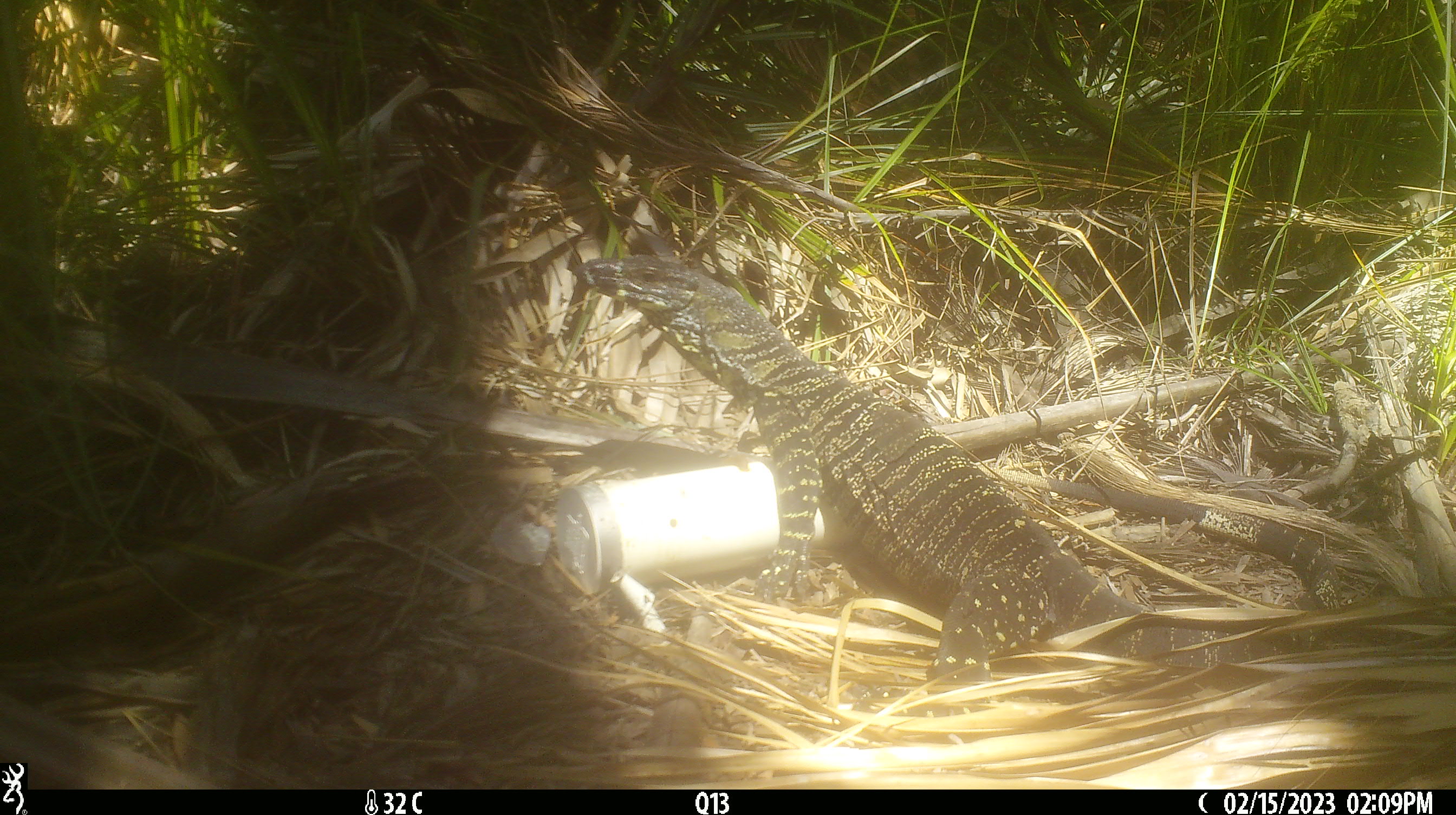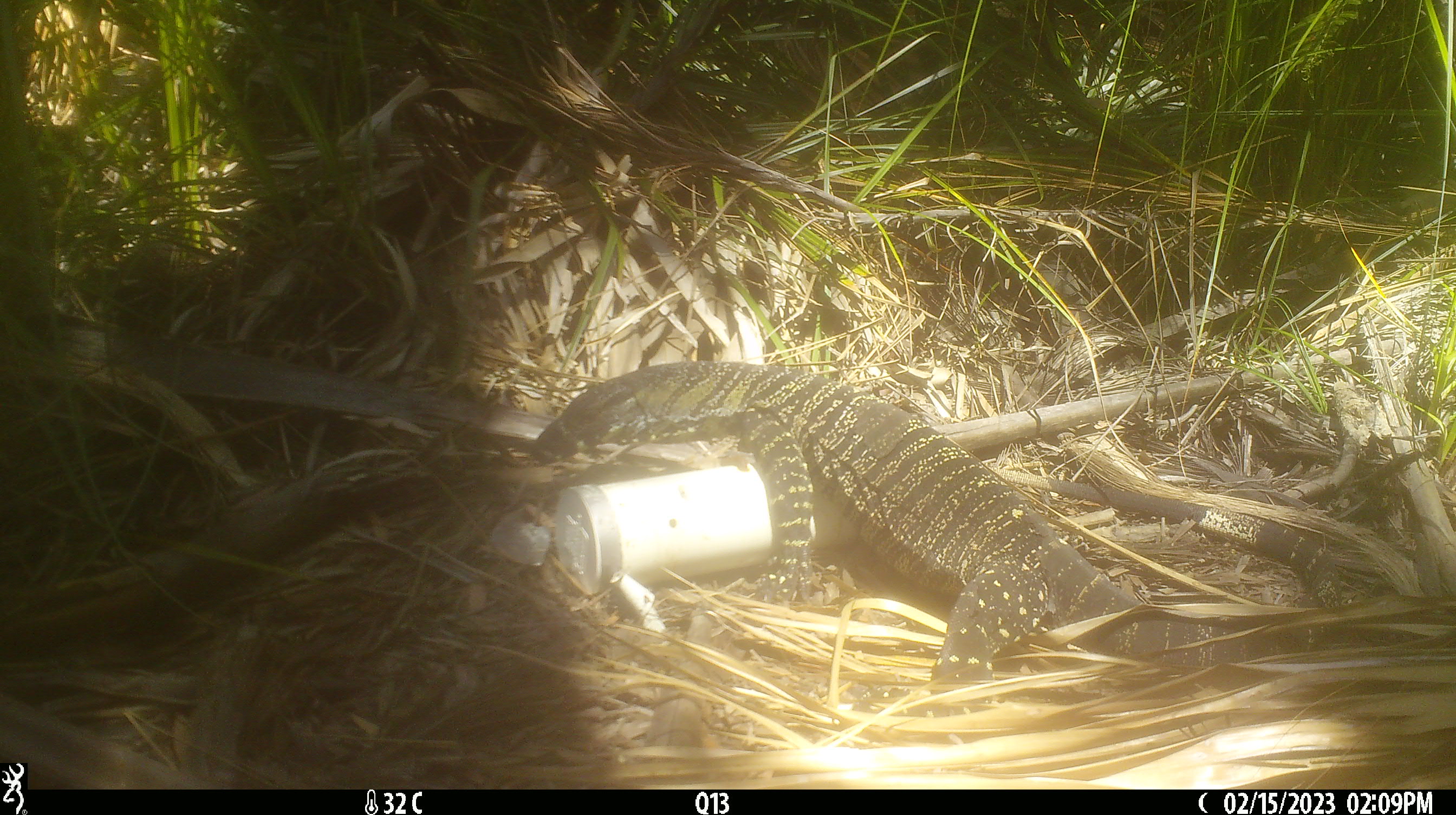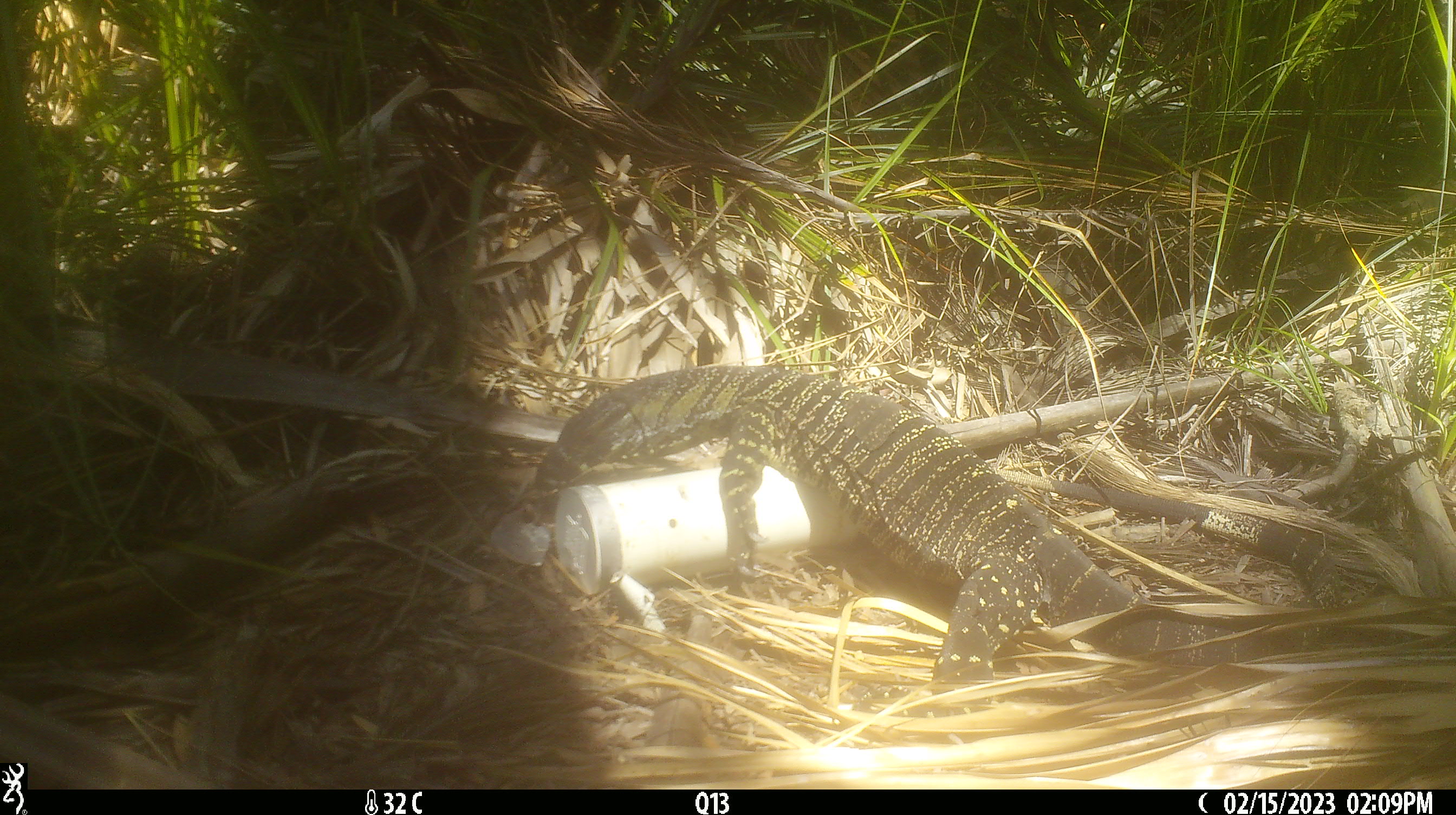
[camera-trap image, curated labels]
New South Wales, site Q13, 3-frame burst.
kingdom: Animalia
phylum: Chordata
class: Reptilia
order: Squamata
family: Varanidae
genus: Varanus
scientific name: Varanus varius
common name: lace monitor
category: goanna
Goanna (lace monitor) (Varanus varius).